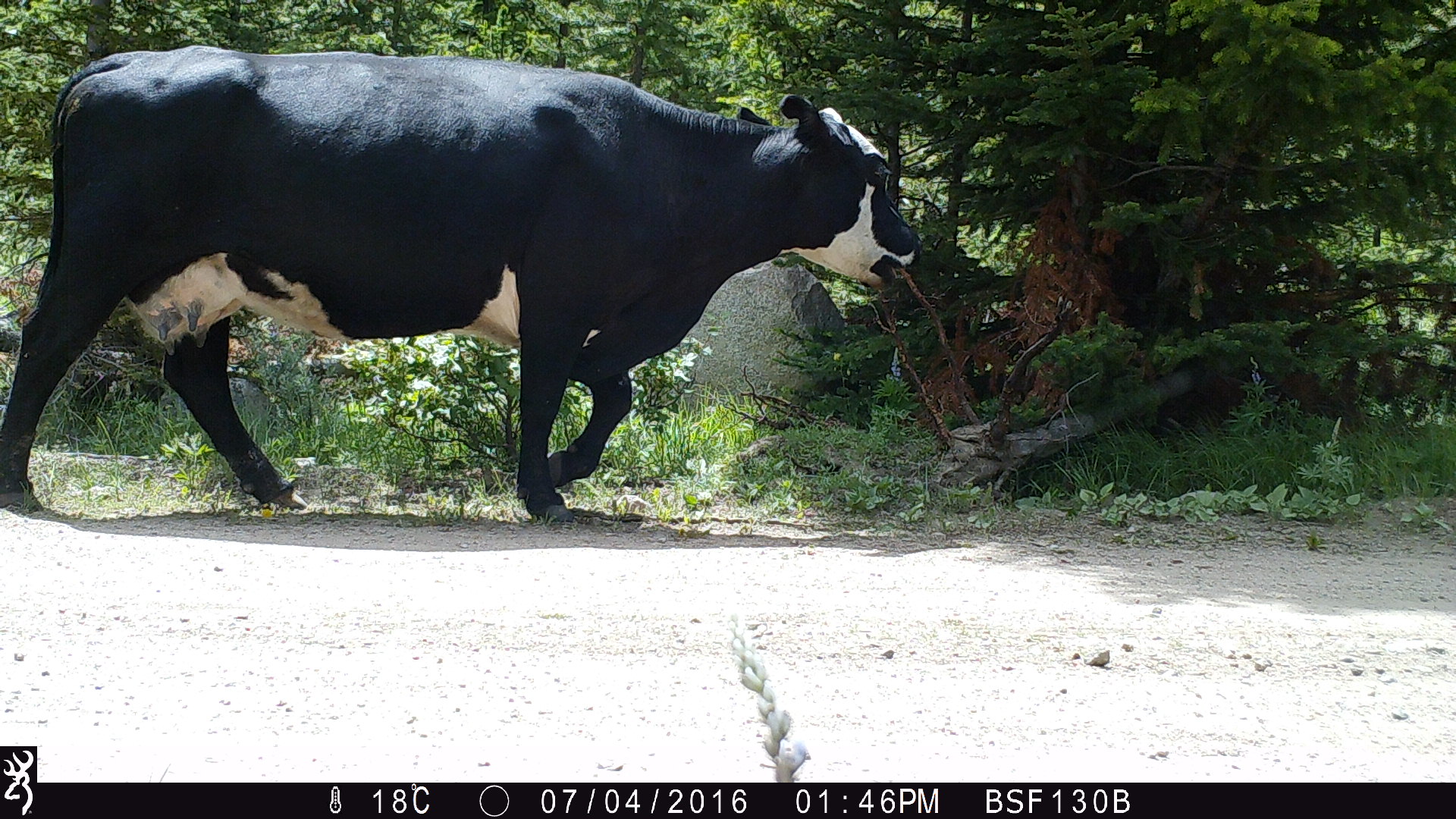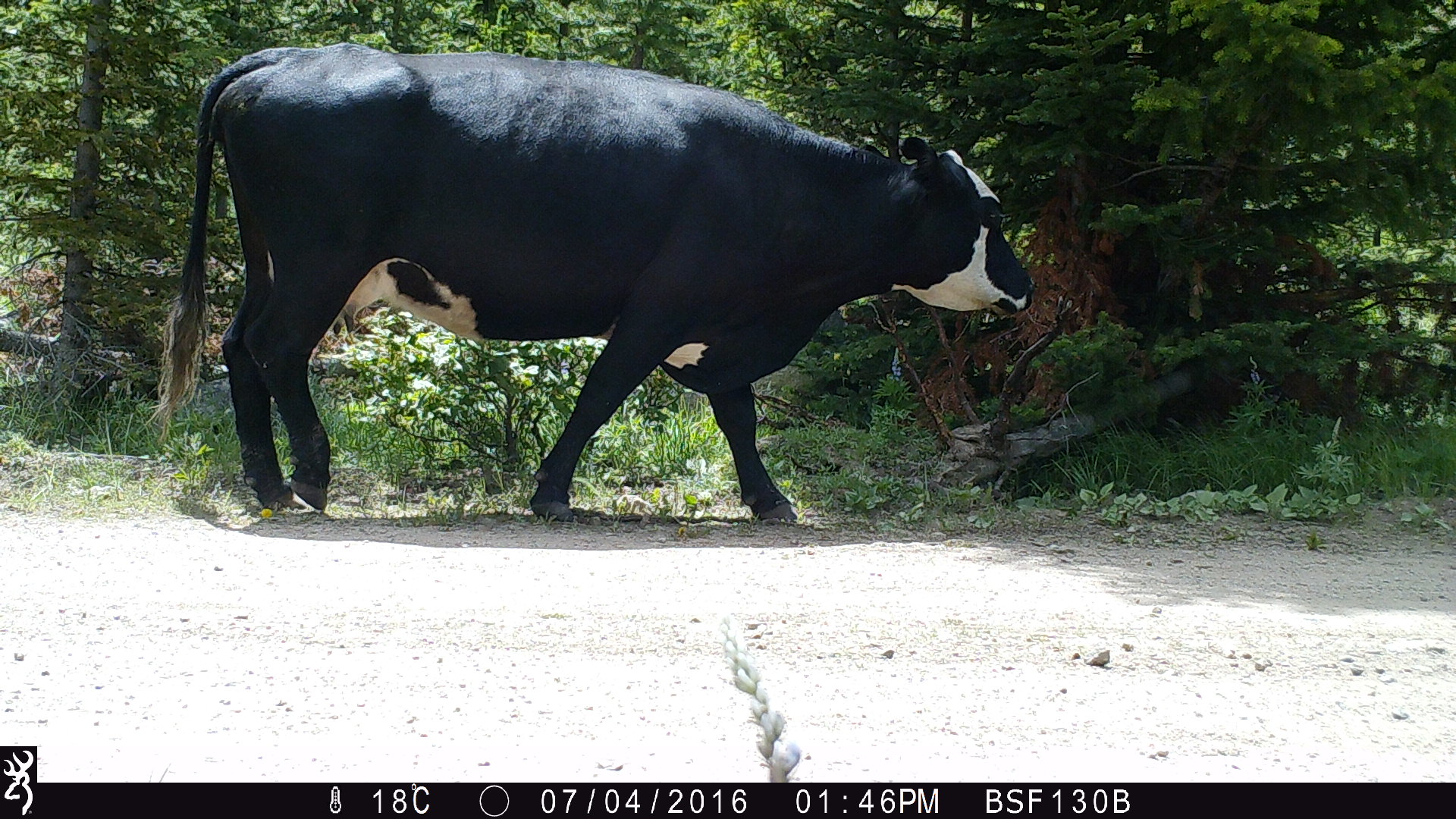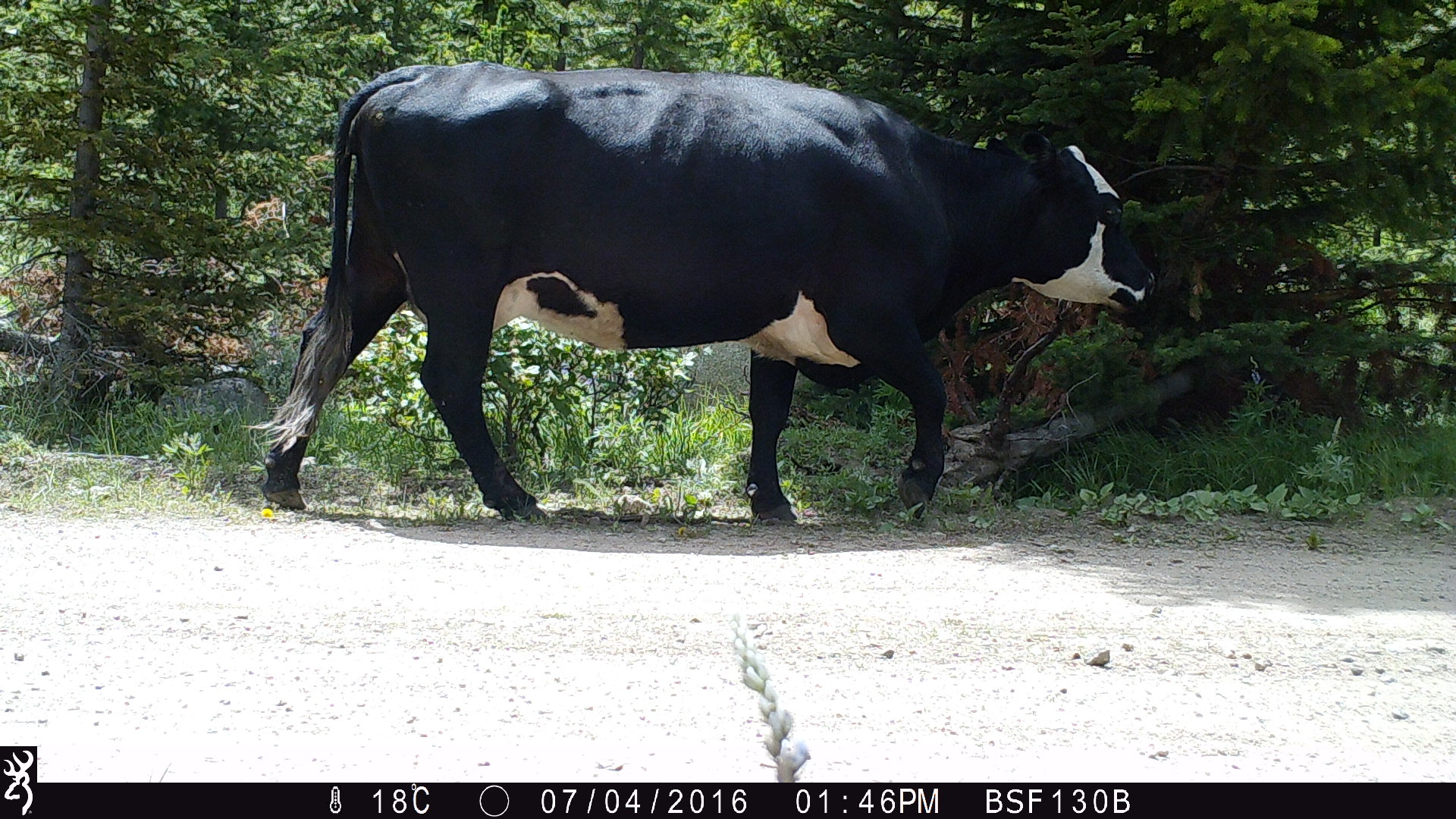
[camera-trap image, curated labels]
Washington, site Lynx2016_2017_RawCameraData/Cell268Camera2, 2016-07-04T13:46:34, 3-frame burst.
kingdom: Animalia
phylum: Chordata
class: Mammalia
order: Artiodactyla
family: Bovidae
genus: Bos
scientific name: Bos taurus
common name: domestic cattle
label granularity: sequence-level